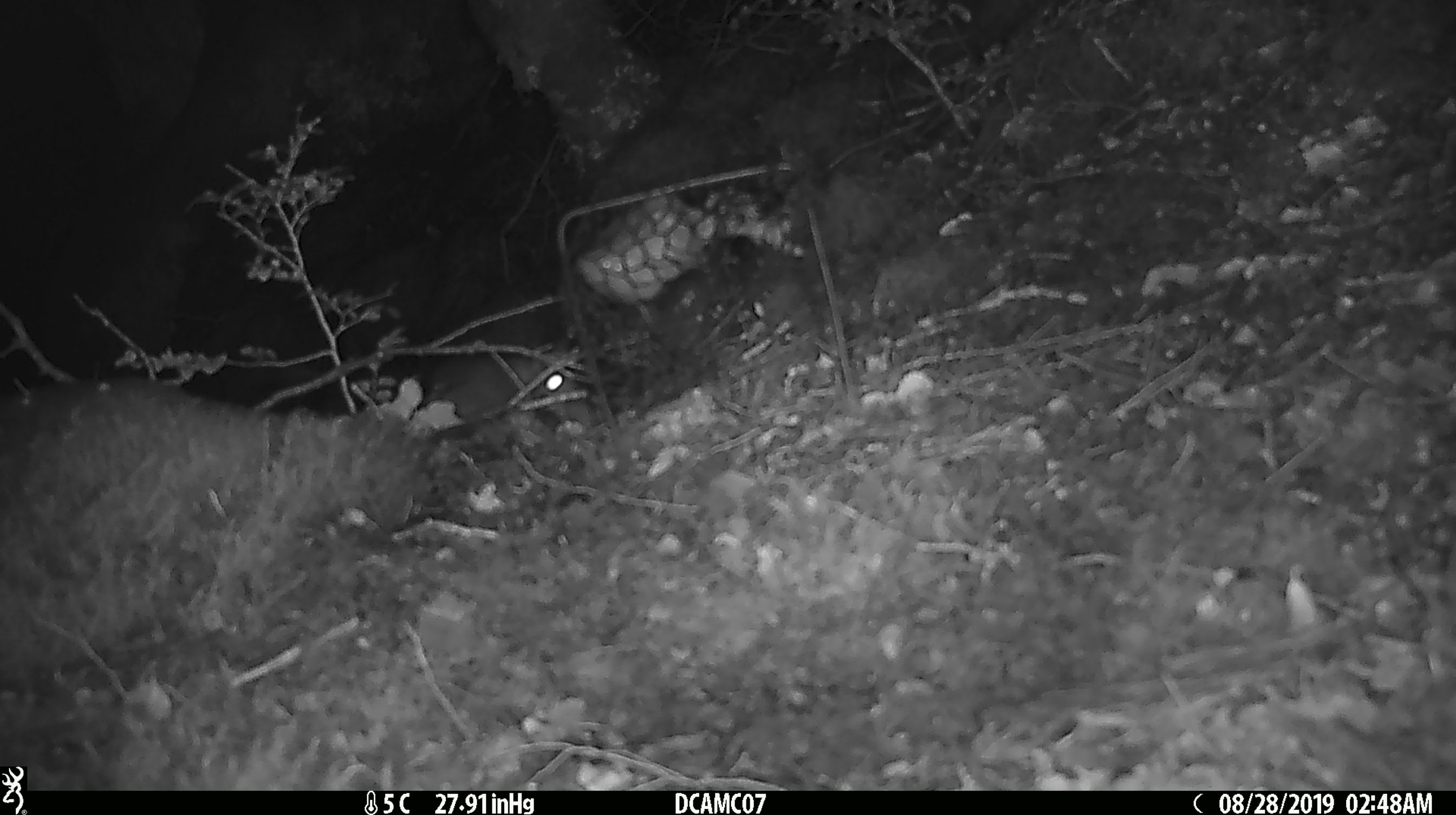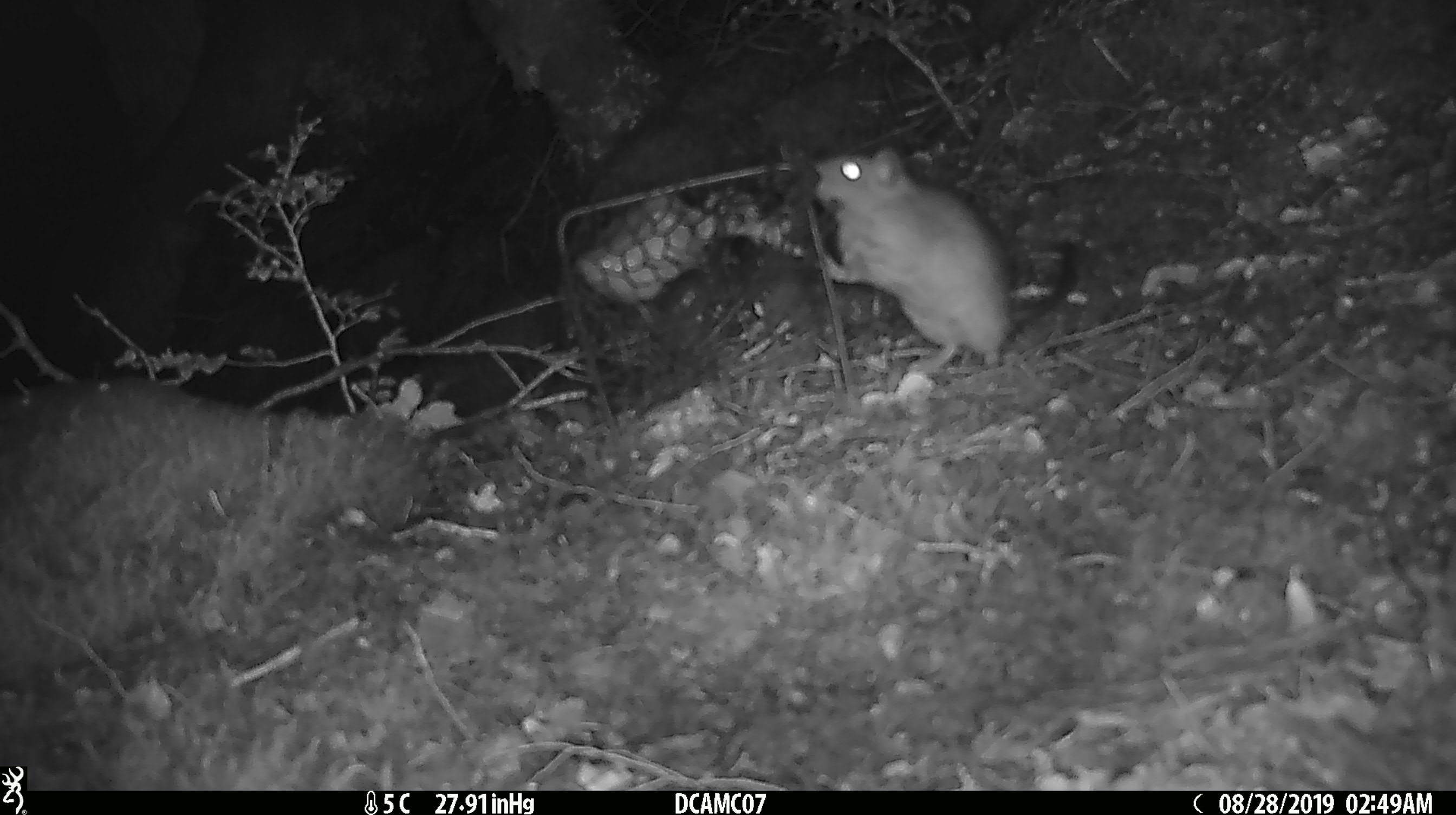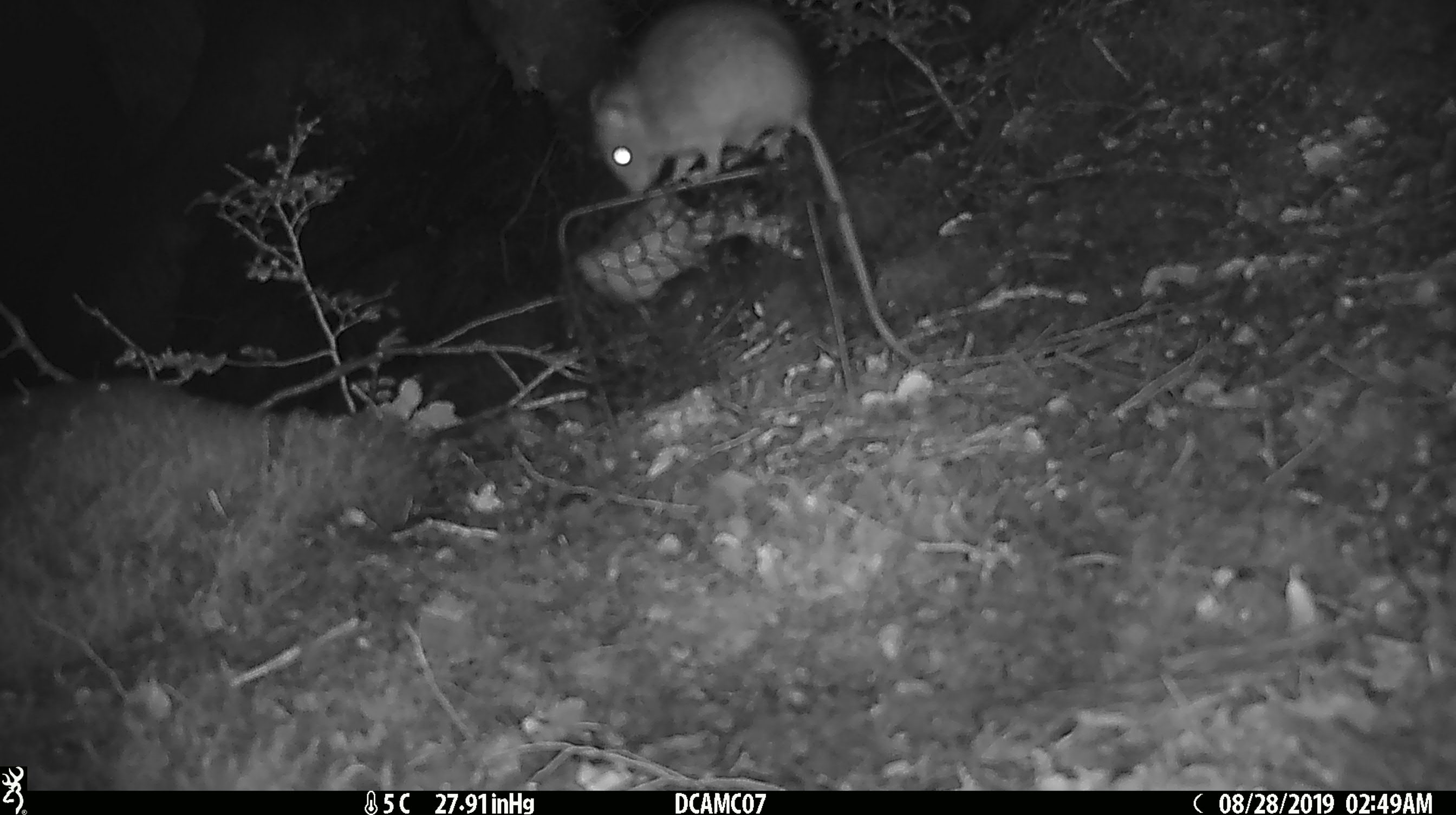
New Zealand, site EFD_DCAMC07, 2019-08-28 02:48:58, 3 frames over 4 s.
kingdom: Animalia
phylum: Chordata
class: Mammalia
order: Rodentia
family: Muridae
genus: Rattus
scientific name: Rattus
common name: rat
Rat (Rattus).